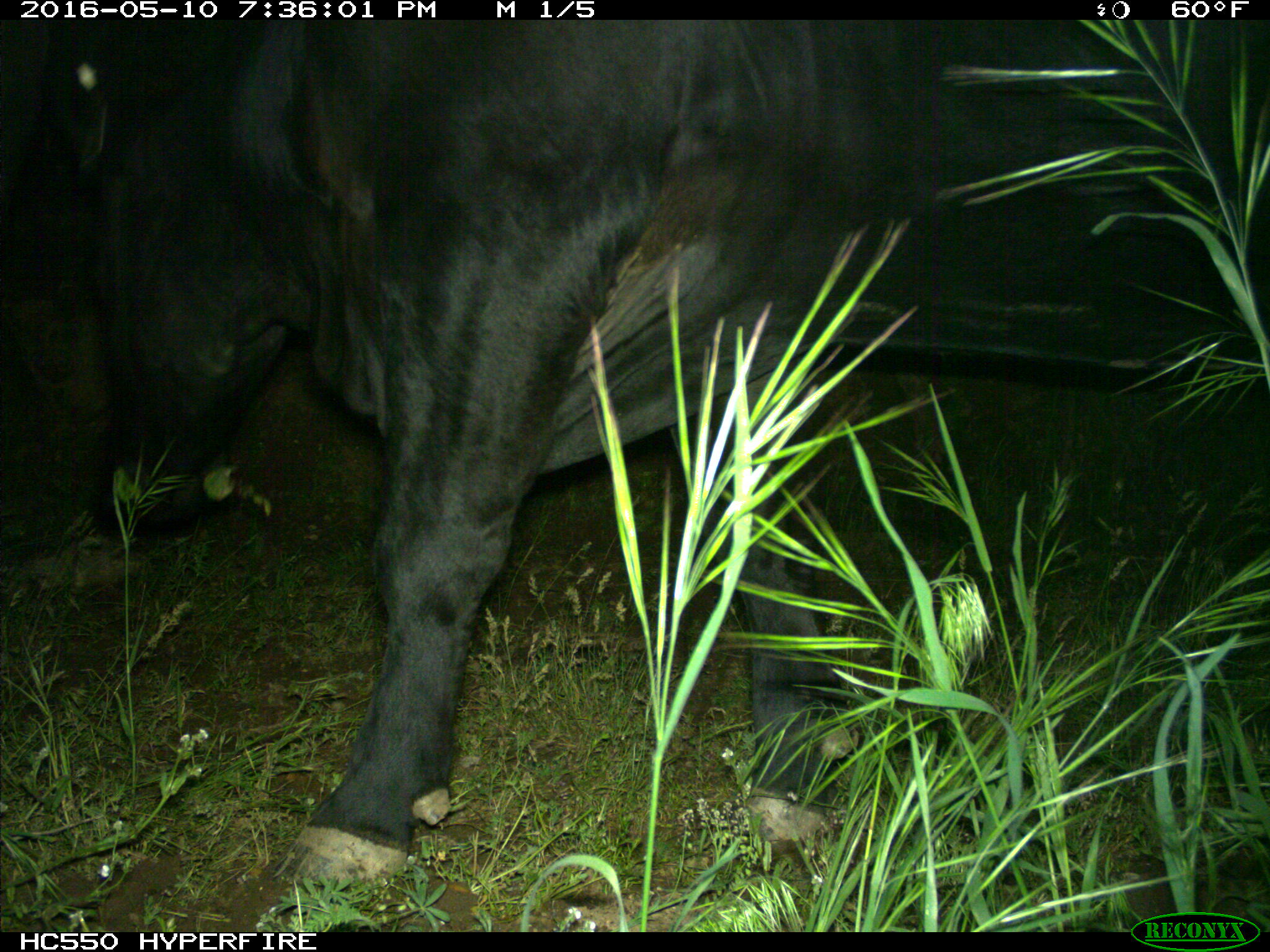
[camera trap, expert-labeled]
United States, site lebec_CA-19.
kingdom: Animalia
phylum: Chordata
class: Mammalia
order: Artiodactyla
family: Bovidae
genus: Bos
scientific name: Bos taurus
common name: domestic cow